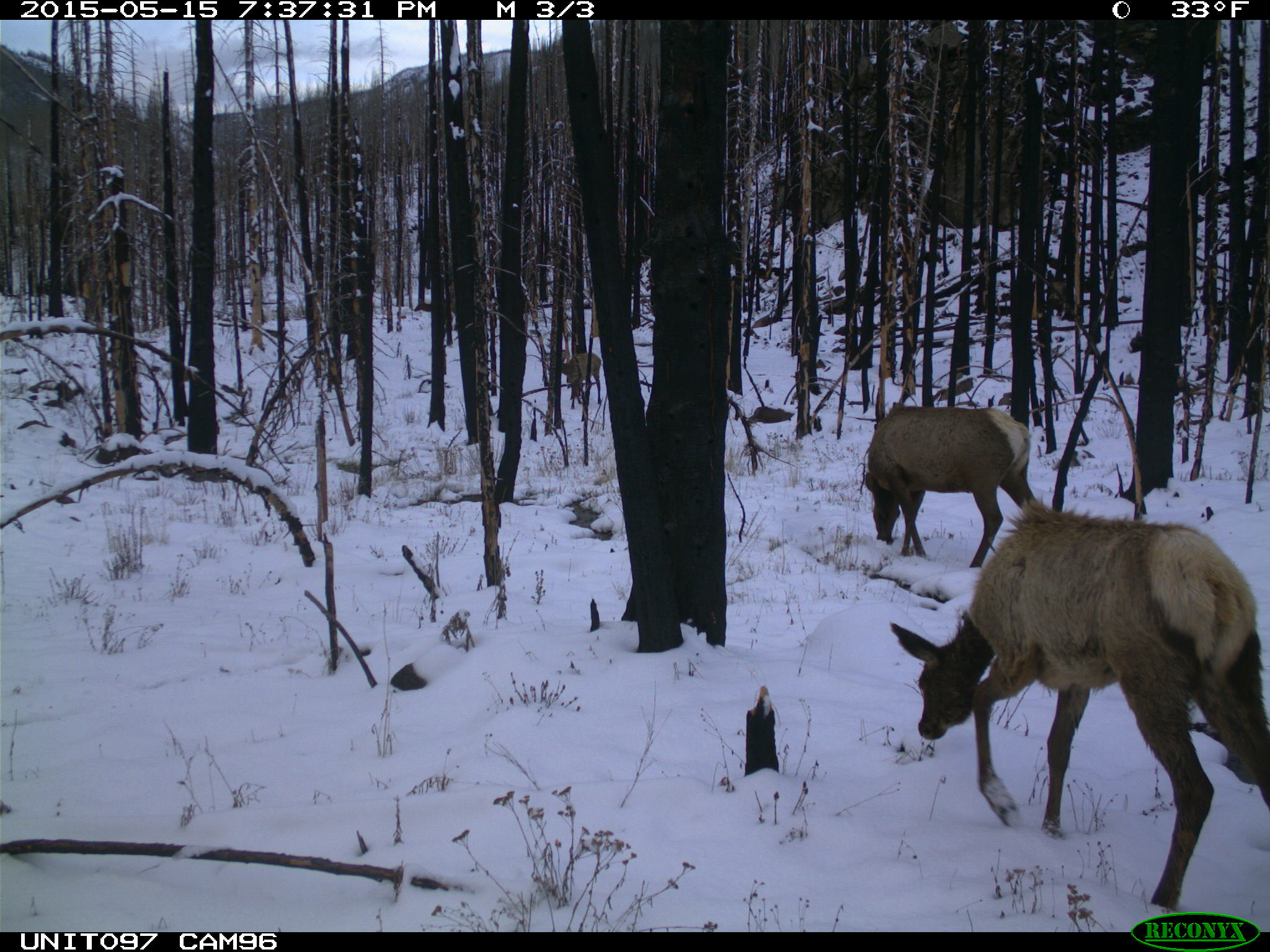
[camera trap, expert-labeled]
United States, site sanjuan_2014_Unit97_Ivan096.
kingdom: Animalia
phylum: Chordata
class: Mammalia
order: Artiodactyla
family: Cervidae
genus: Cervus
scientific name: Cervus elaphus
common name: red deer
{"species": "Cervus elaphus (red deer)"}